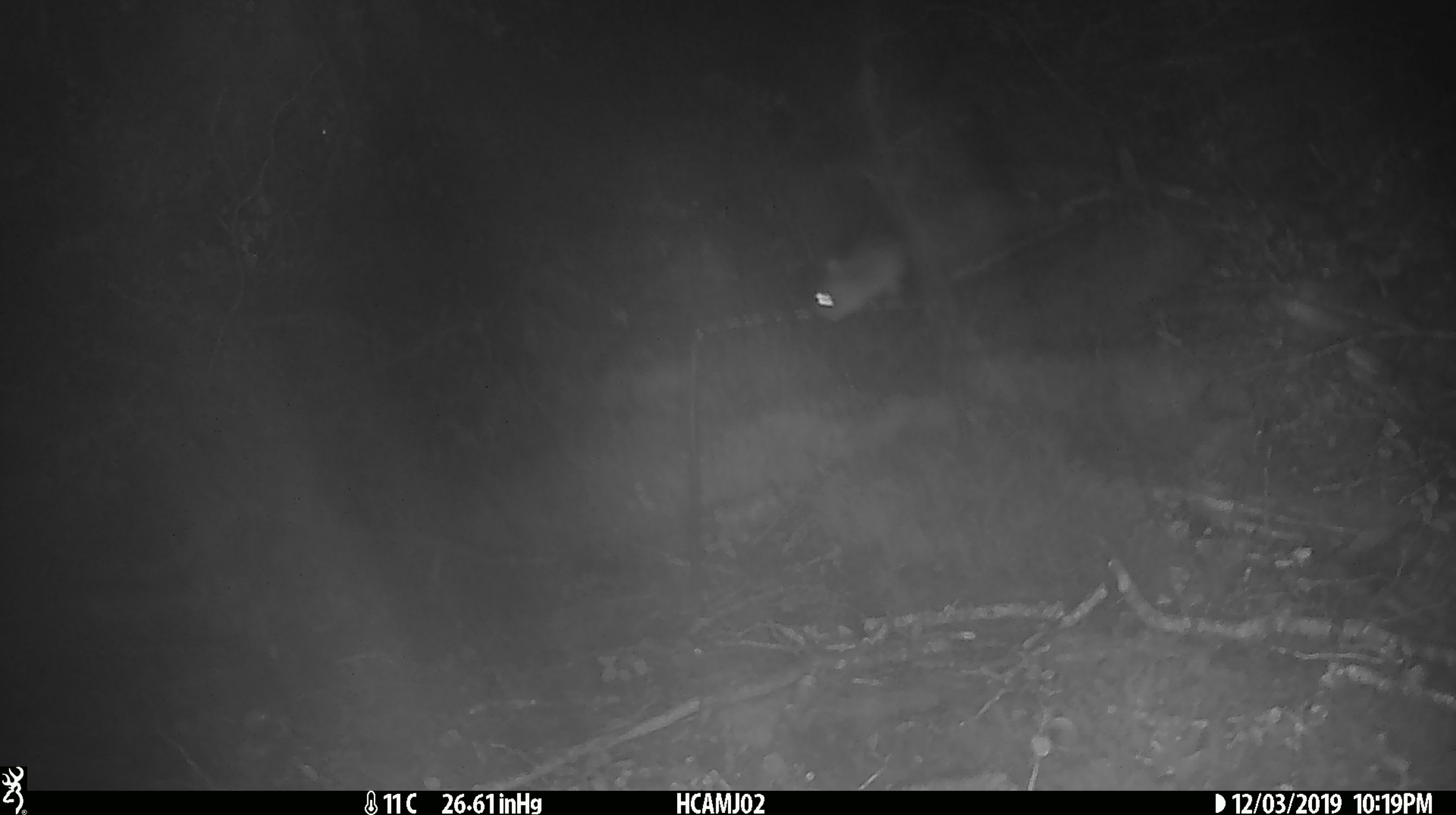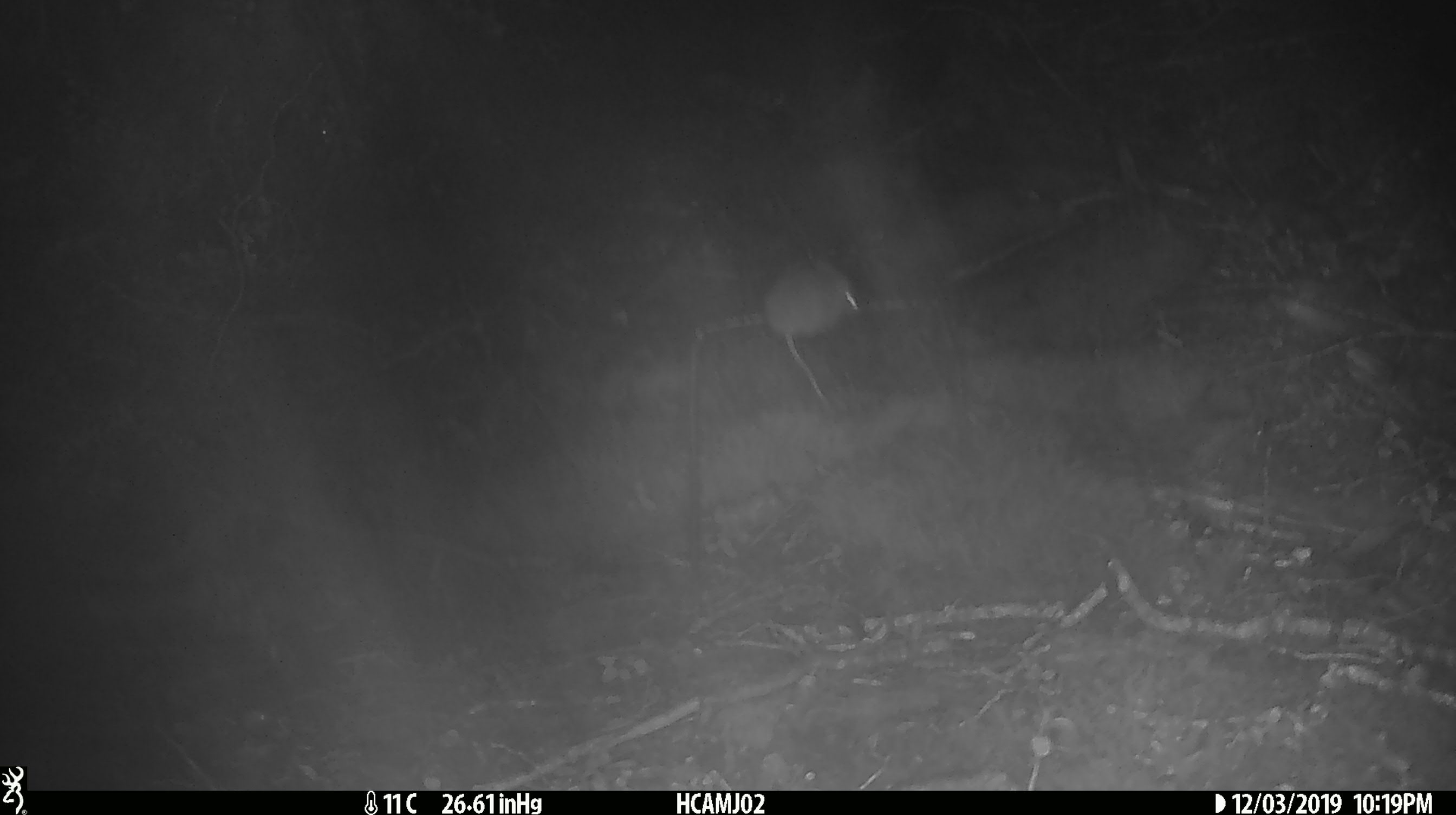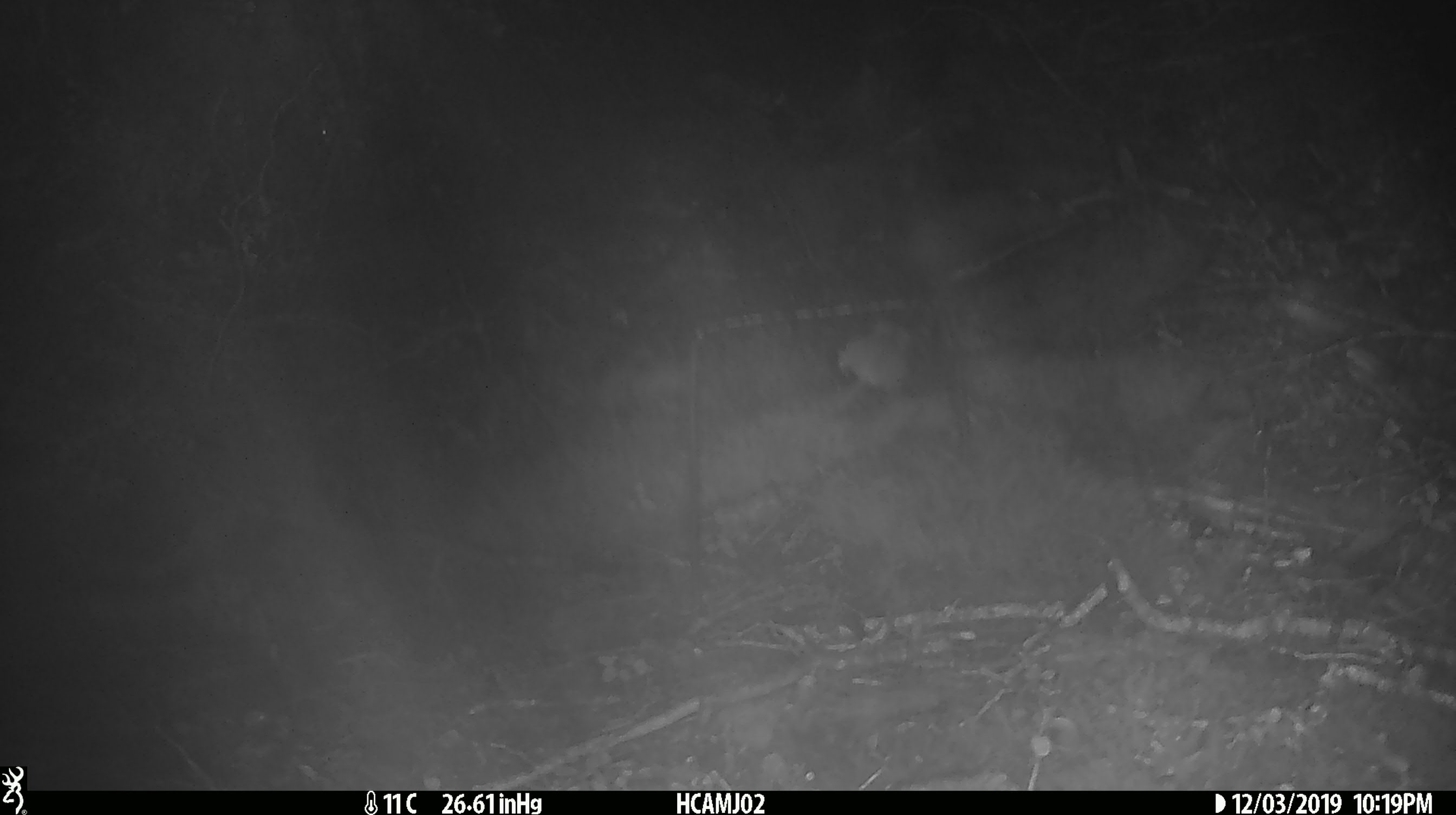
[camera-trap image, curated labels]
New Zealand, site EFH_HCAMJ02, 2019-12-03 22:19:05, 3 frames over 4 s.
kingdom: Animalia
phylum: Chordata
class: Mammalia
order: Rodentia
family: Muridae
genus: Mus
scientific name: Mus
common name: mouse